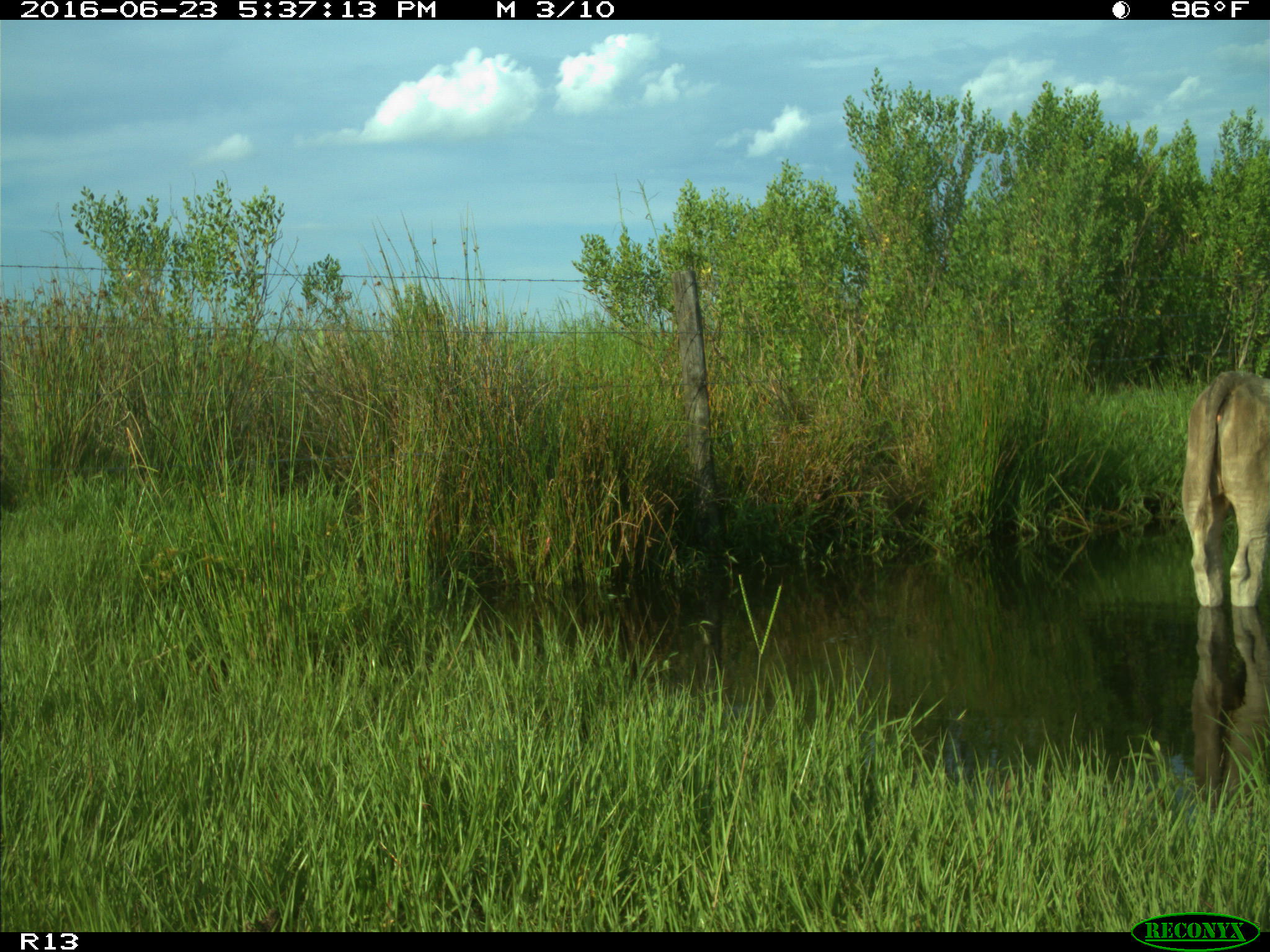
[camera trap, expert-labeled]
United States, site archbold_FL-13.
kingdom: Animalia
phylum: Chordata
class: Mammalia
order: Artiodactyla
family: Bovidae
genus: Bos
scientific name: Bos taurus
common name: domestic cow